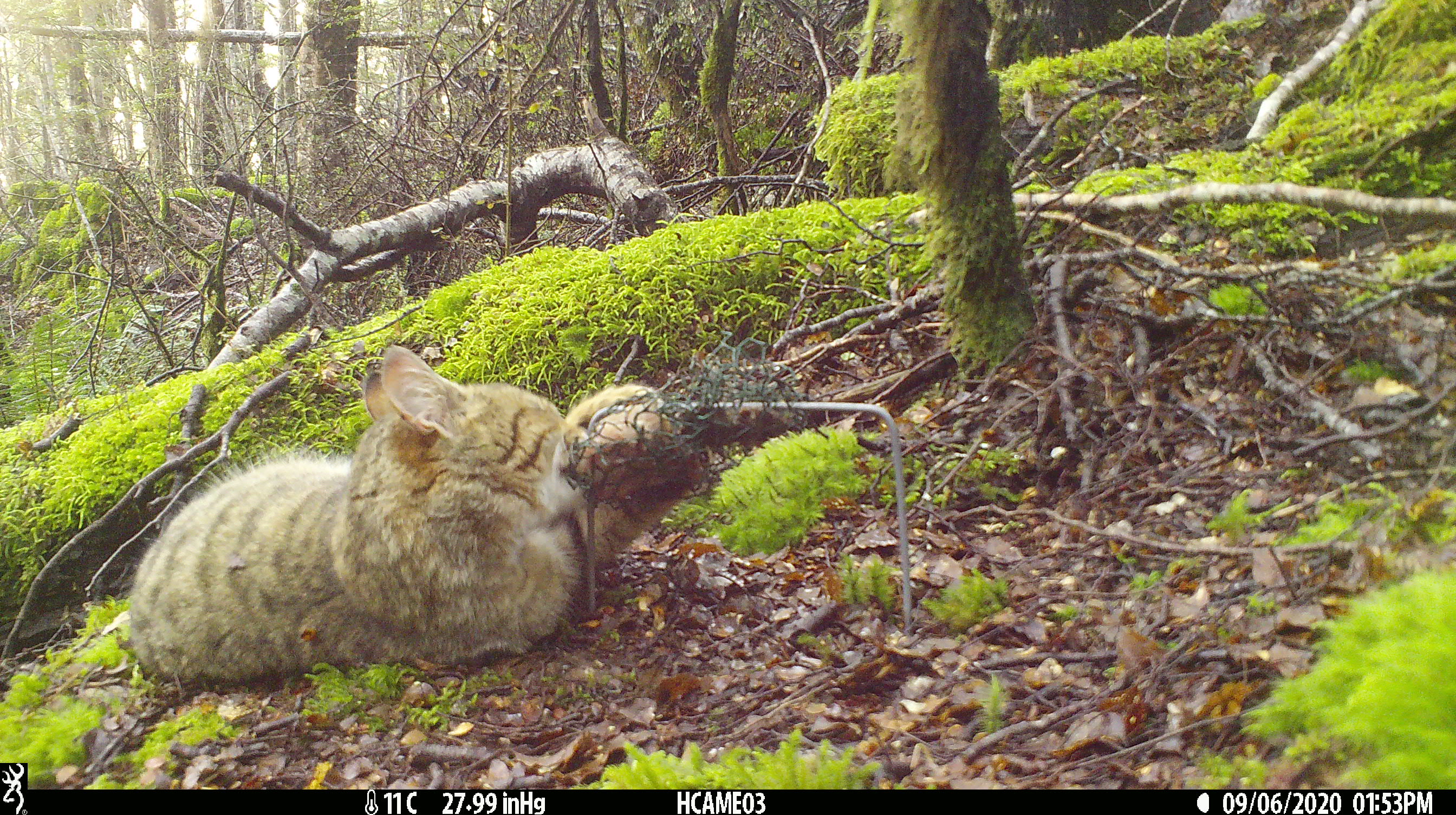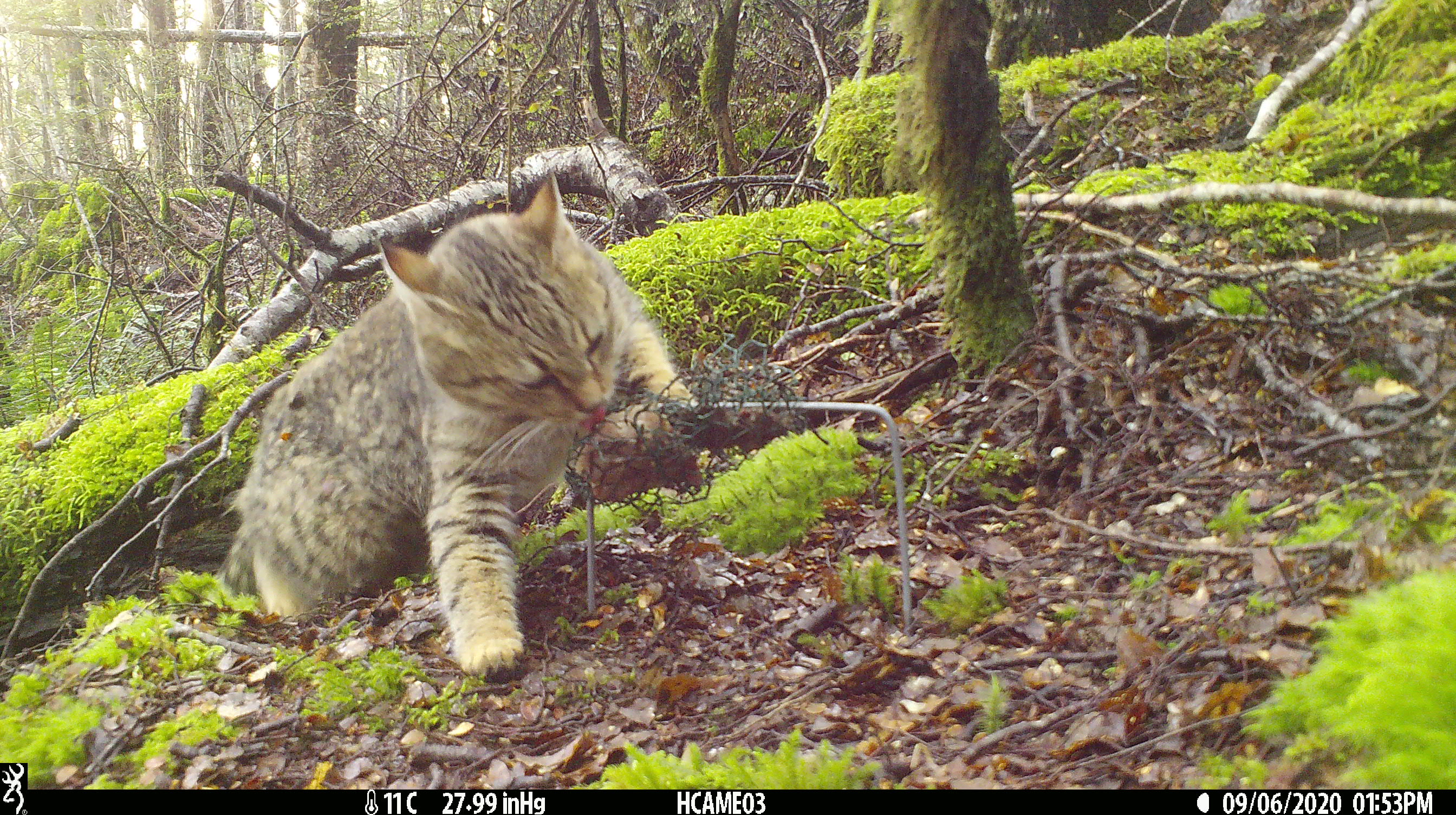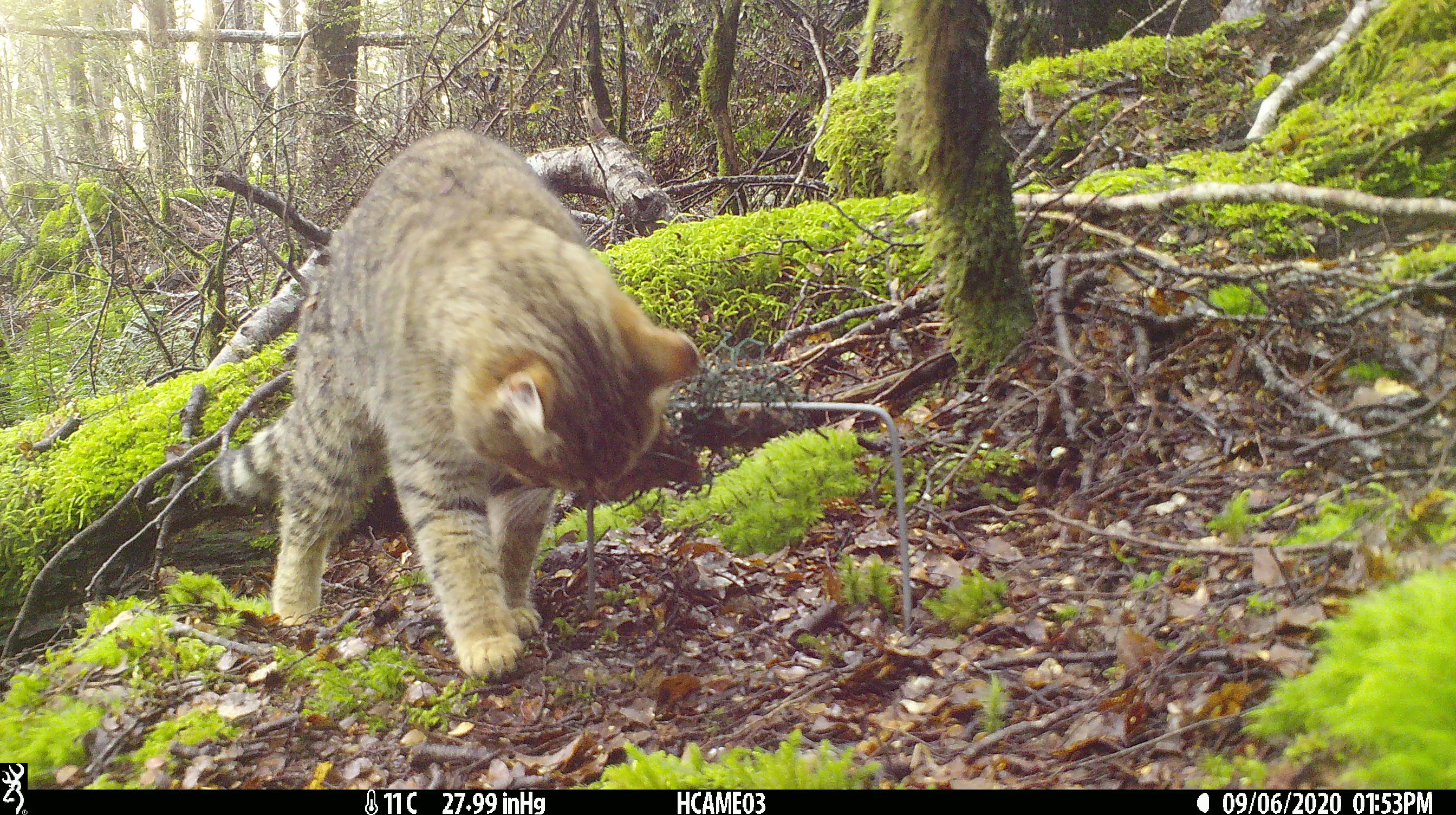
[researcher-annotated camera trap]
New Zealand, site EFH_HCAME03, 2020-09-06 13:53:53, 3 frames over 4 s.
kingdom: Animalia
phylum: Chordata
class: Mammalia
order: Carnivora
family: Felidae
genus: Felis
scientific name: Felis catus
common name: domestic cat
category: cat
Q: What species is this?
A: Cat (domestic cat) (Felis catus).